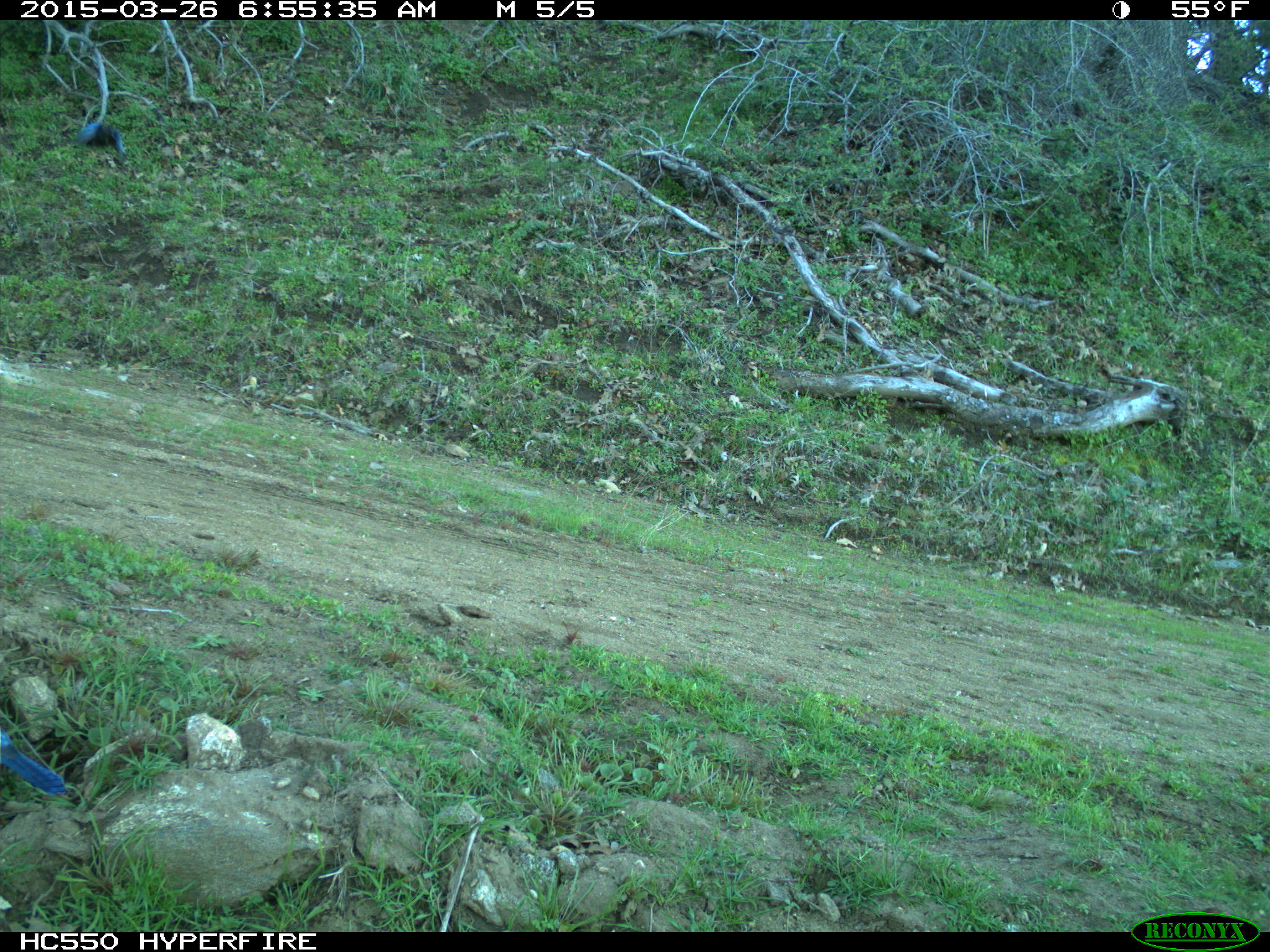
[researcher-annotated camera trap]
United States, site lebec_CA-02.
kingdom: Animalia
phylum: Chordata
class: Aves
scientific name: Aves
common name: birds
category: unidentified bird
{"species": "unidentified bird (birds) (Aves)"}